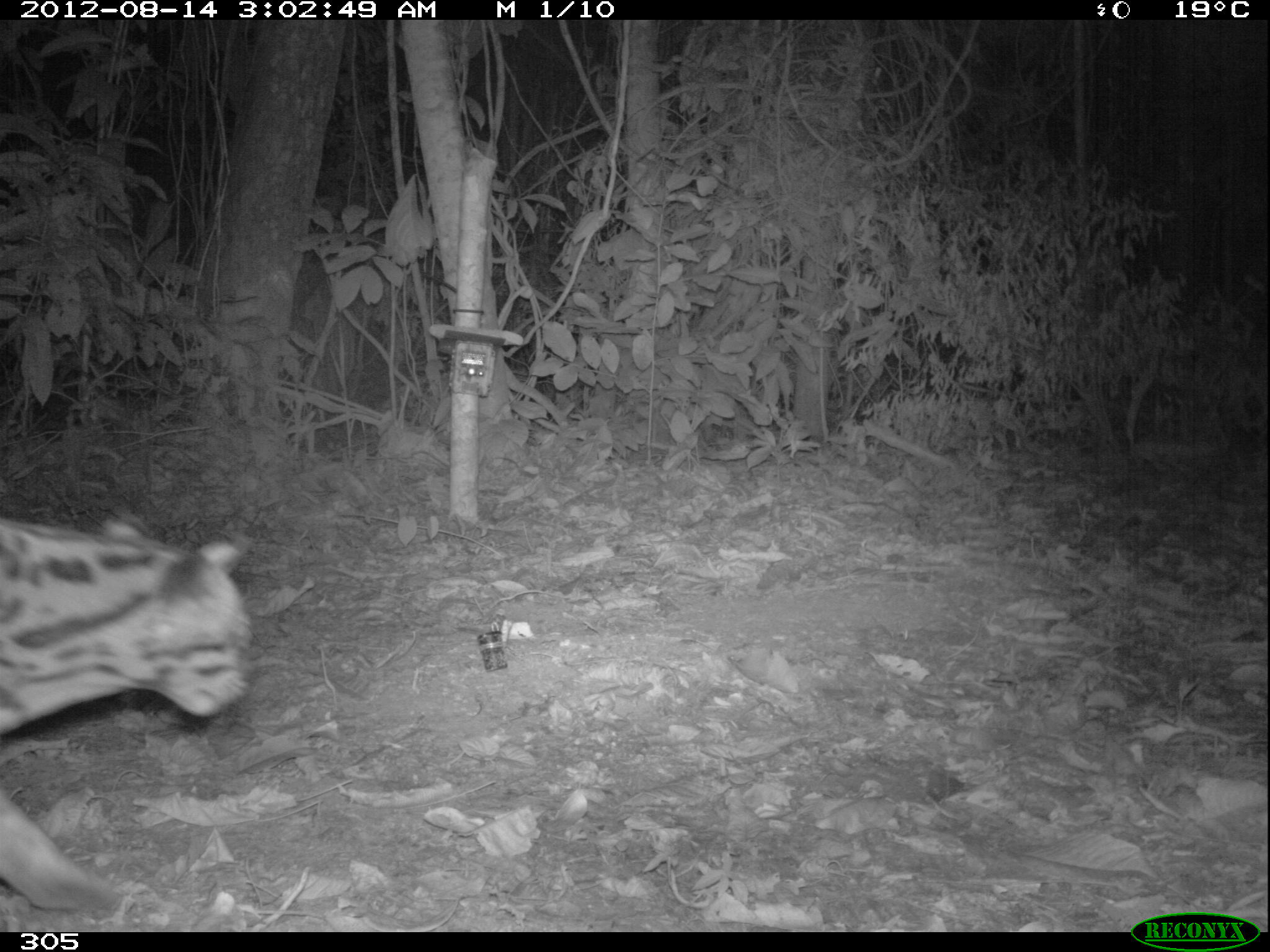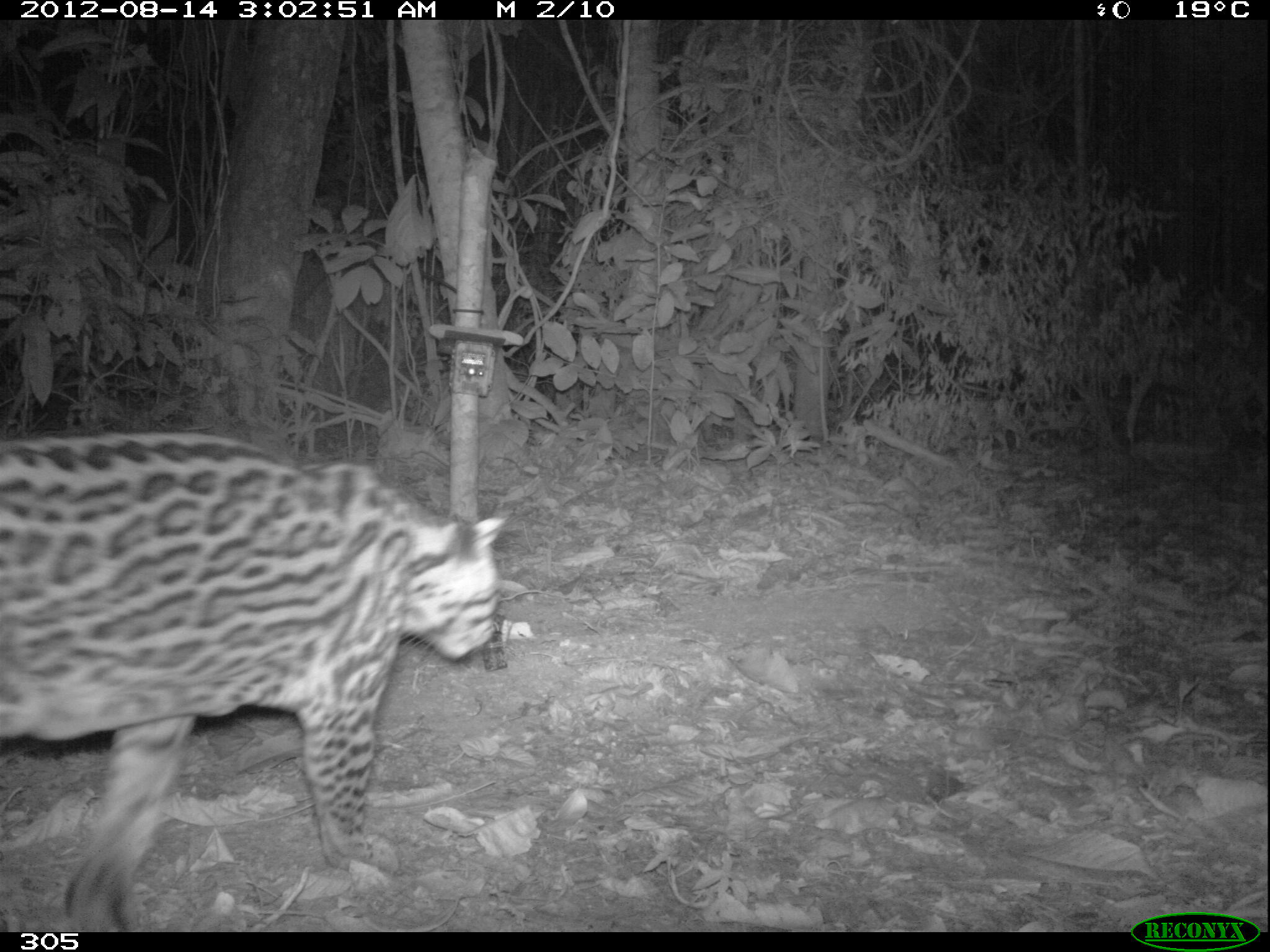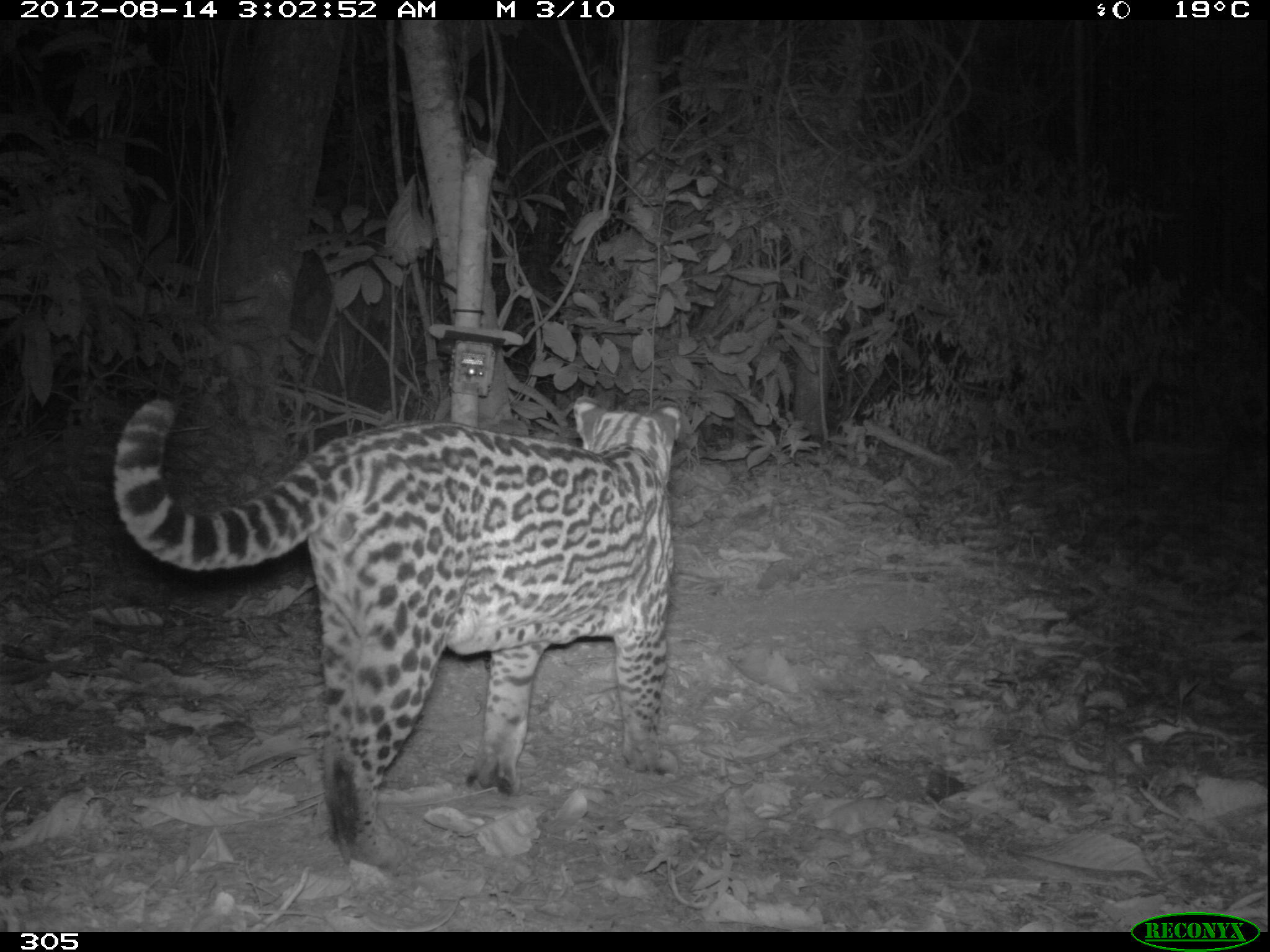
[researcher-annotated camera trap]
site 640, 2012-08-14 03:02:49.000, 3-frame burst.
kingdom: Animalia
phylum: Chordata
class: Mammalia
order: Carnivora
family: Felidae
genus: Leopardus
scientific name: Leopardus pardalis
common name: ocelot